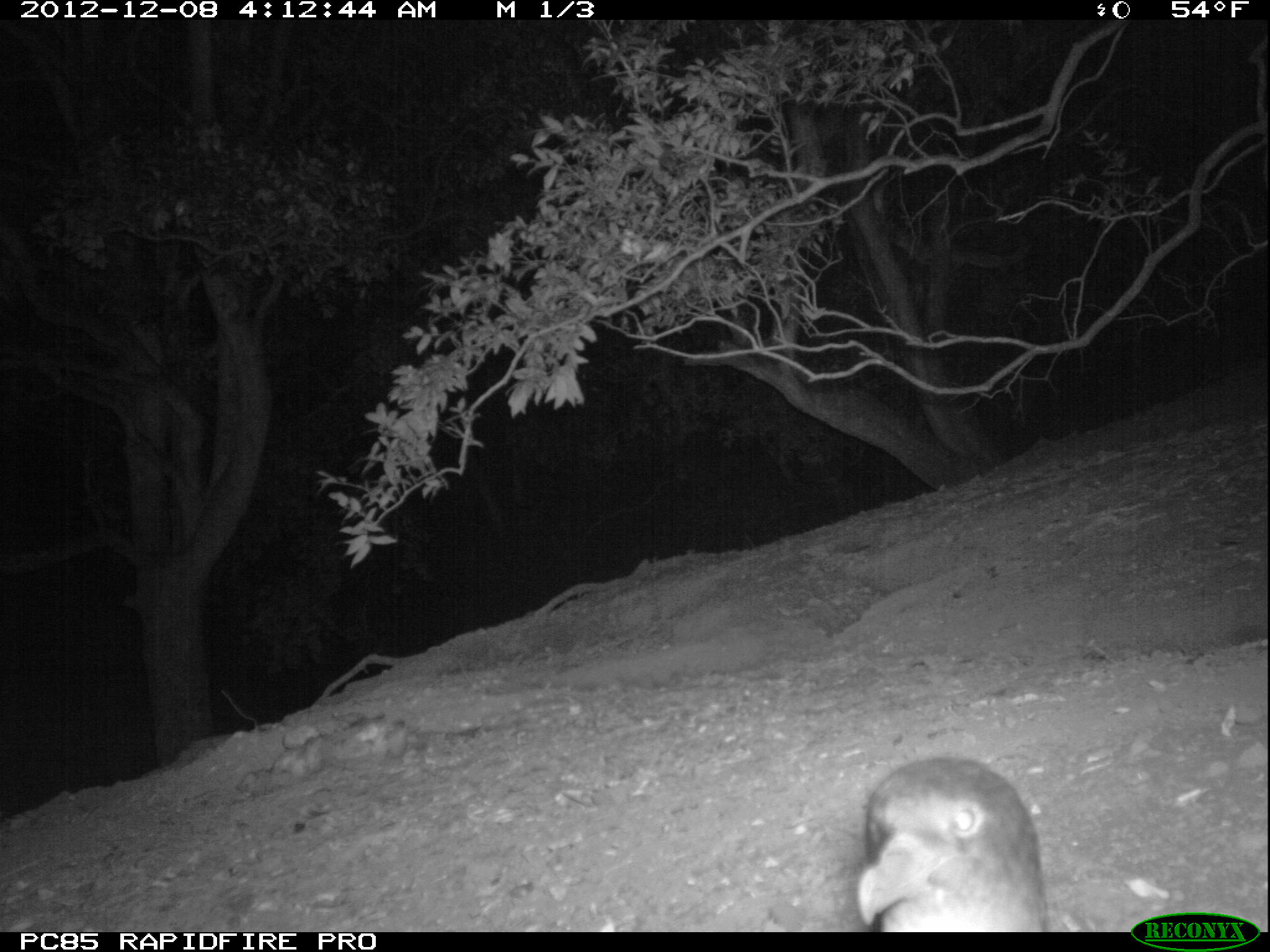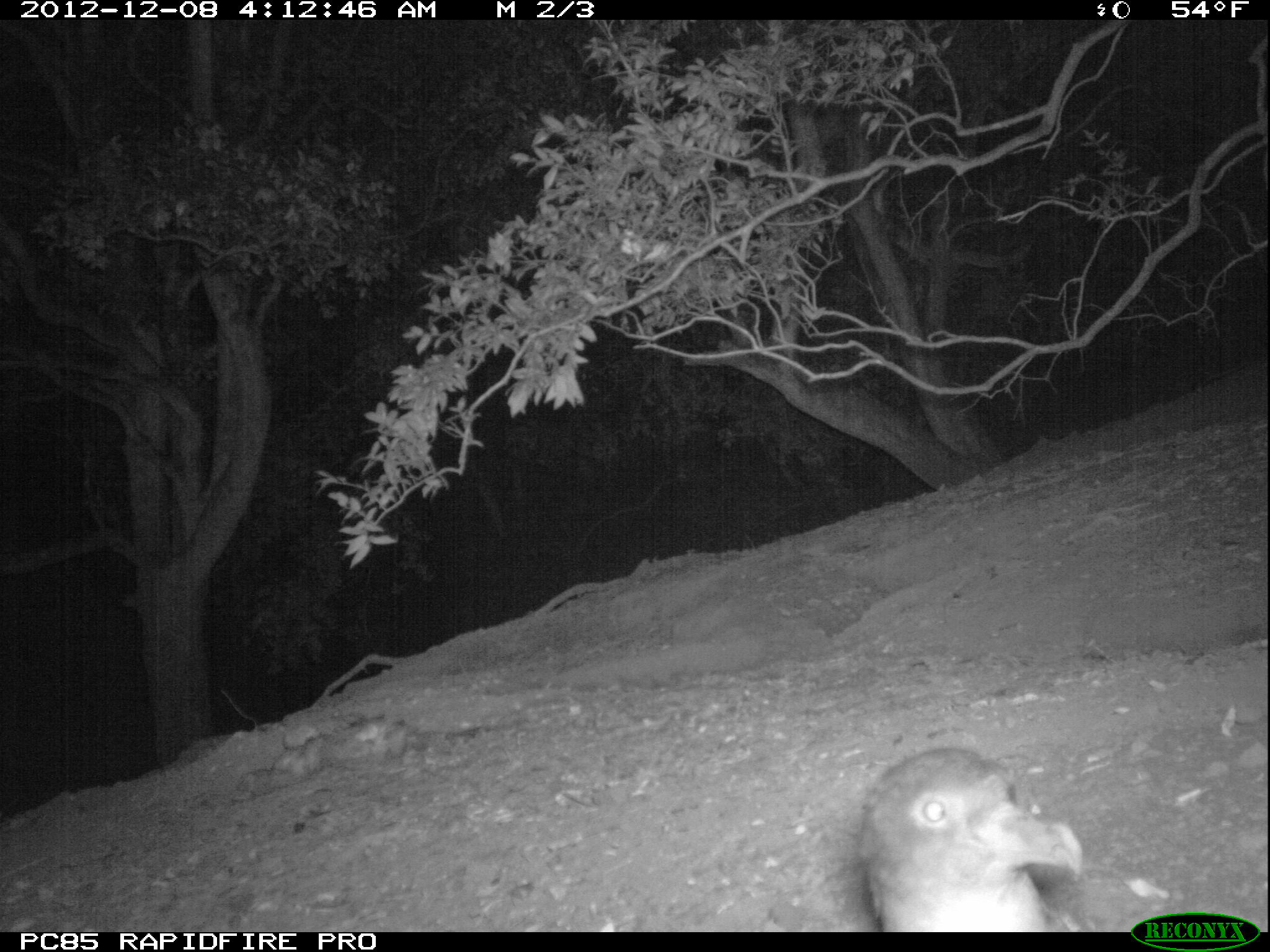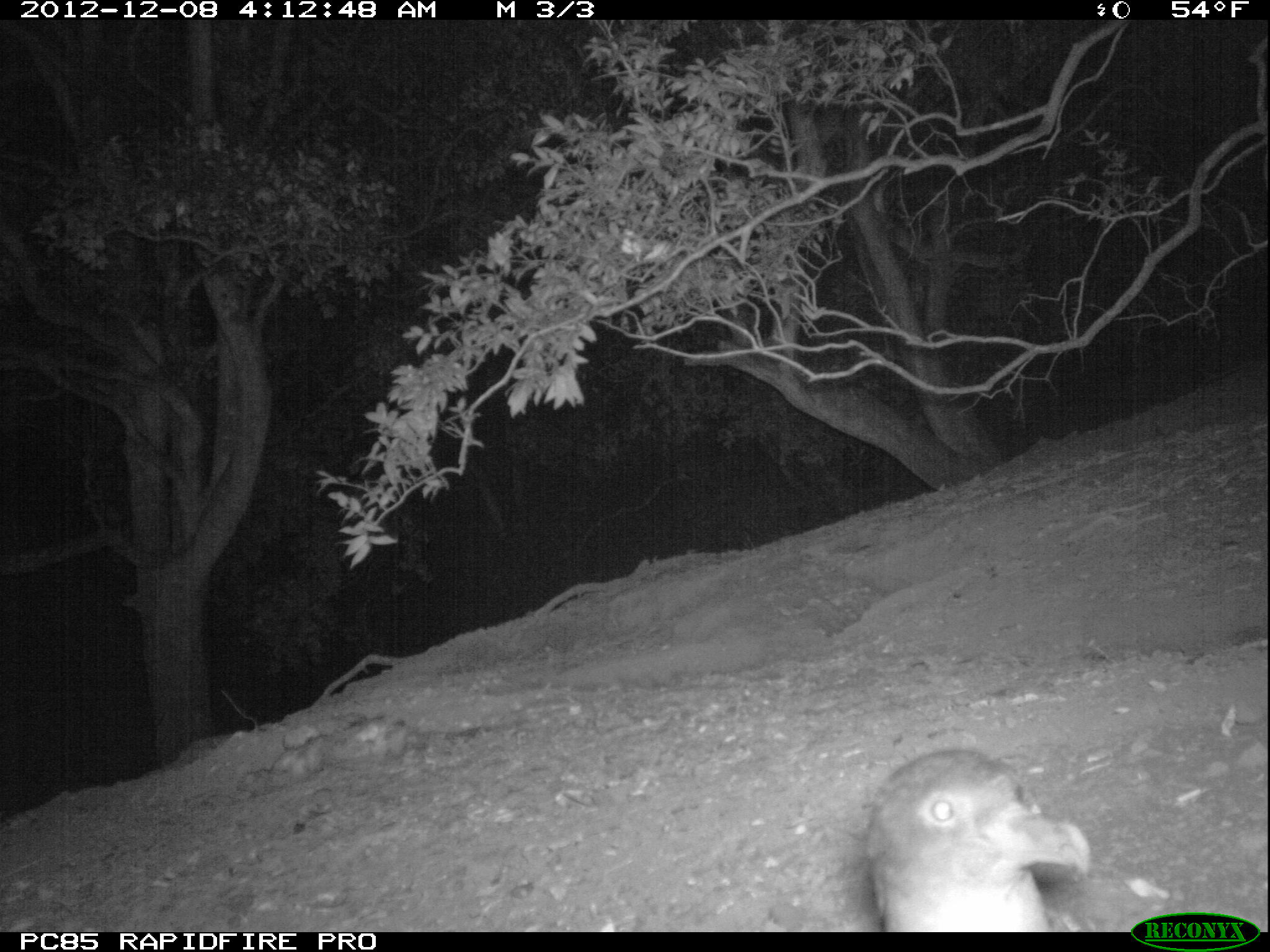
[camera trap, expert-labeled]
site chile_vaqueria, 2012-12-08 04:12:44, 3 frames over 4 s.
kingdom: Animalia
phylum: Chordata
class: Aves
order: Procellariiformes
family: Procellariidae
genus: Calonectris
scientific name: Calonectris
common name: shearwater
Shearwater (Calonectris).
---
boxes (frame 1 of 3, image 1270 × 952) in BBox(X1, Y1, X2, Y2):
shearwater: BBox(851, 756, 1050, 933)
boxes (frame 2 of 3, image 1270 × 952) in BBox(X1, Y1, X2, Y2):
shearwater: BBox(850, 744, 1181, 933)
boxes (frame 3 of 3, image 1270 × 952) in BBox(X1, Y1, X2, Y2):
shearwater: BBox(856, 746, 1103, 935)